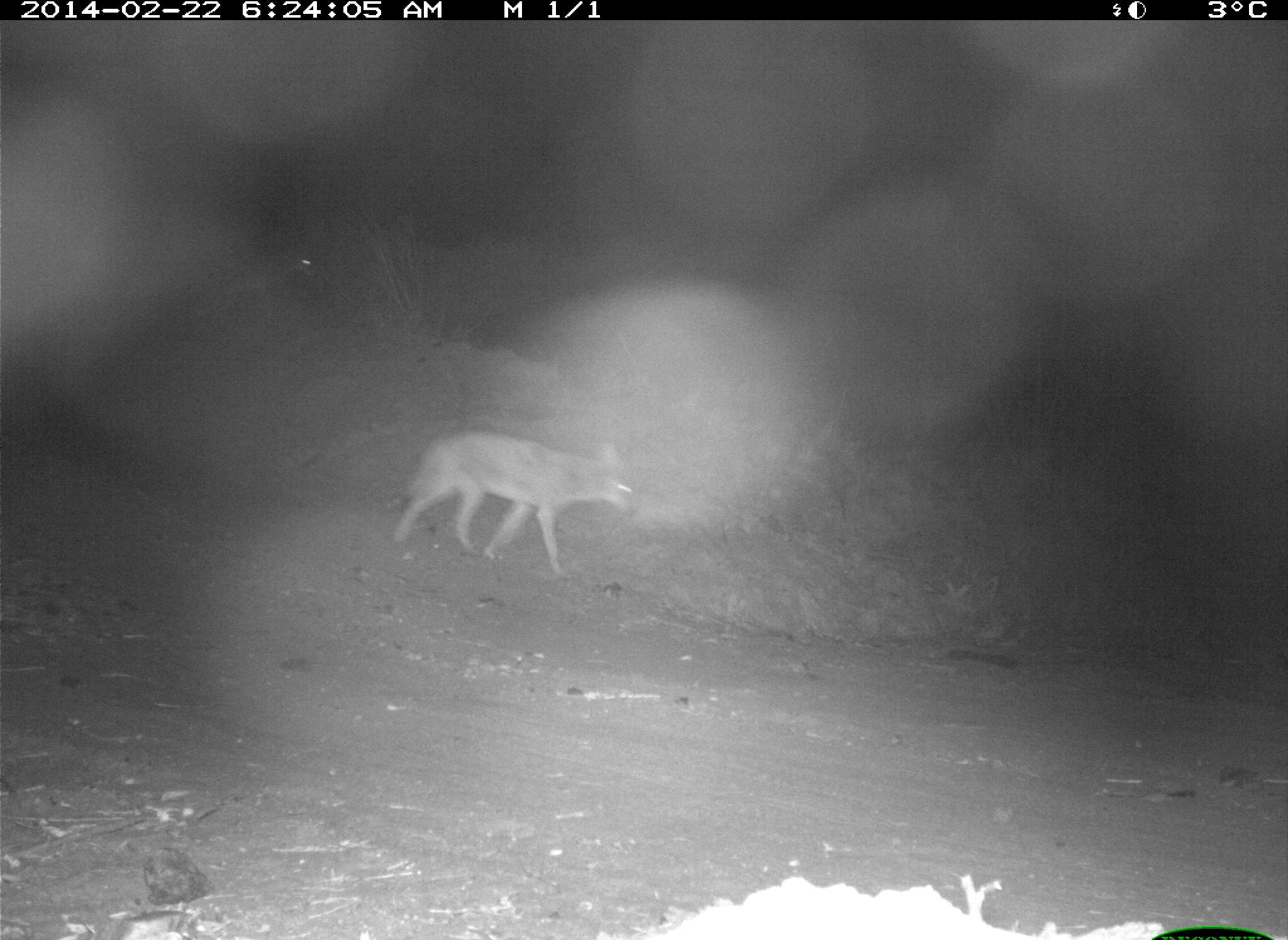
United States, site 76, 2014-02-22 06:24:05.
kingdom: Animalia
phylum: Chordata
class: Mammalia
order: Carnivora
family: Canidae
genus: Canis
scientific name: Canis latrans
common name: coyote